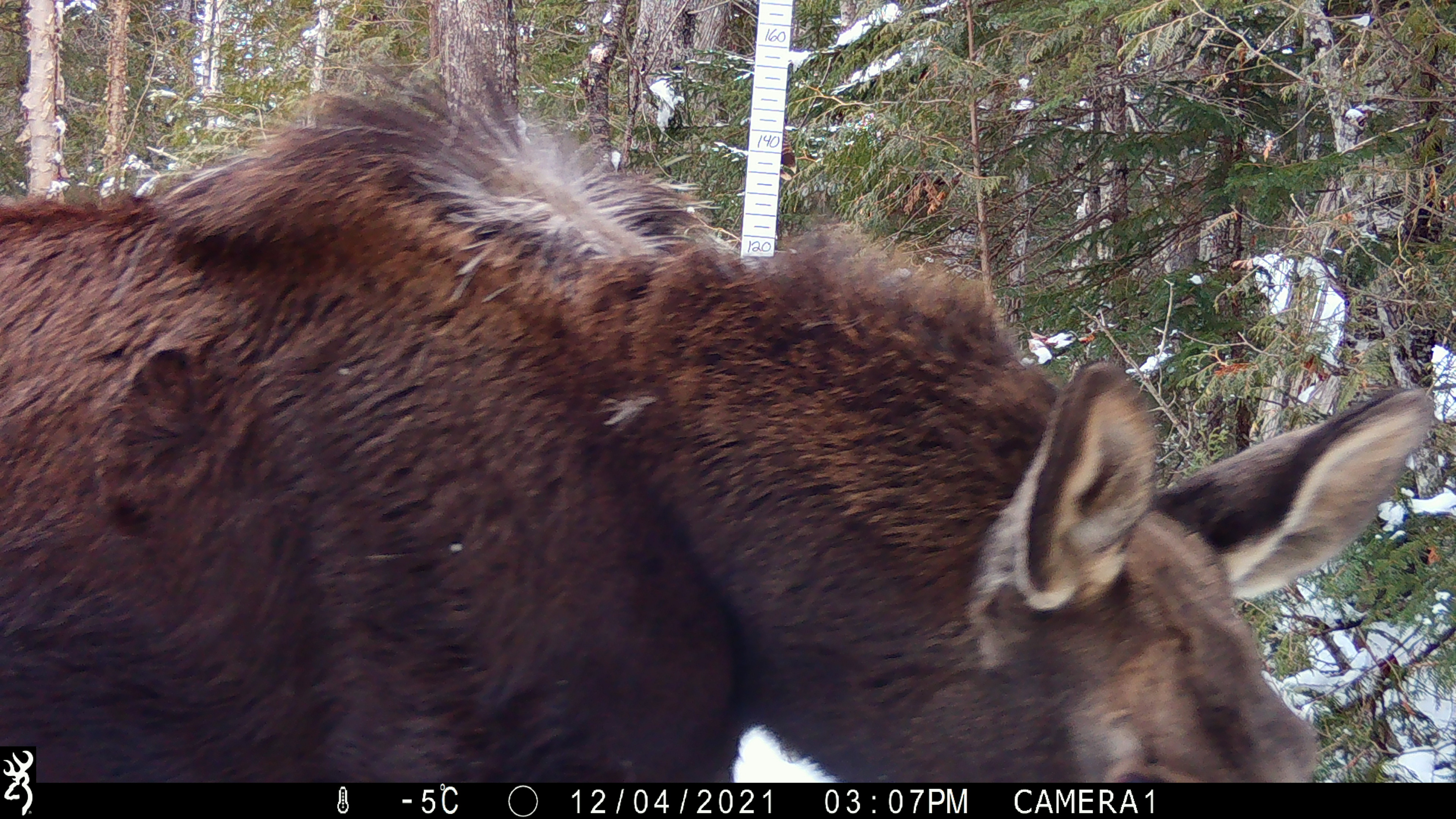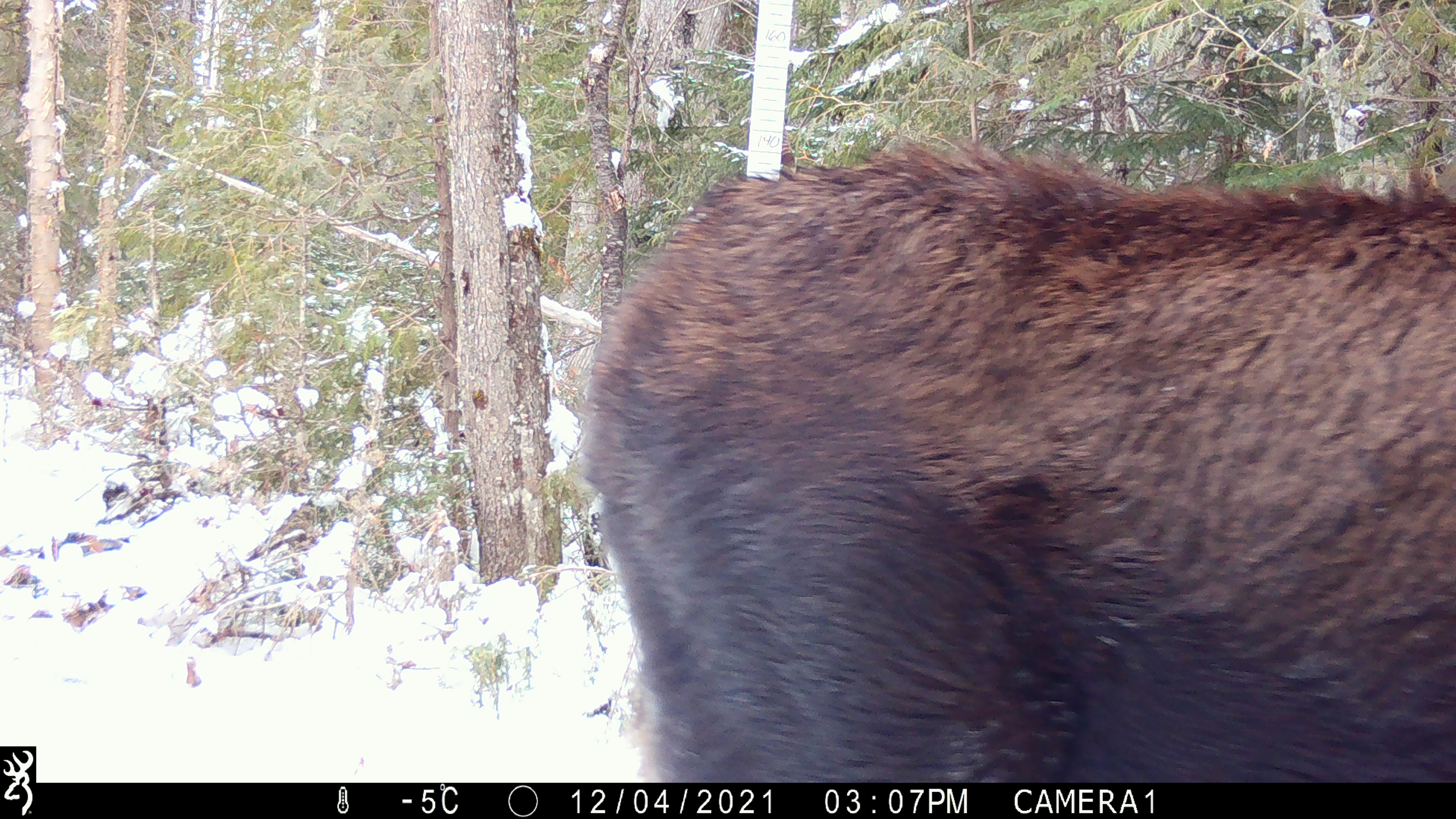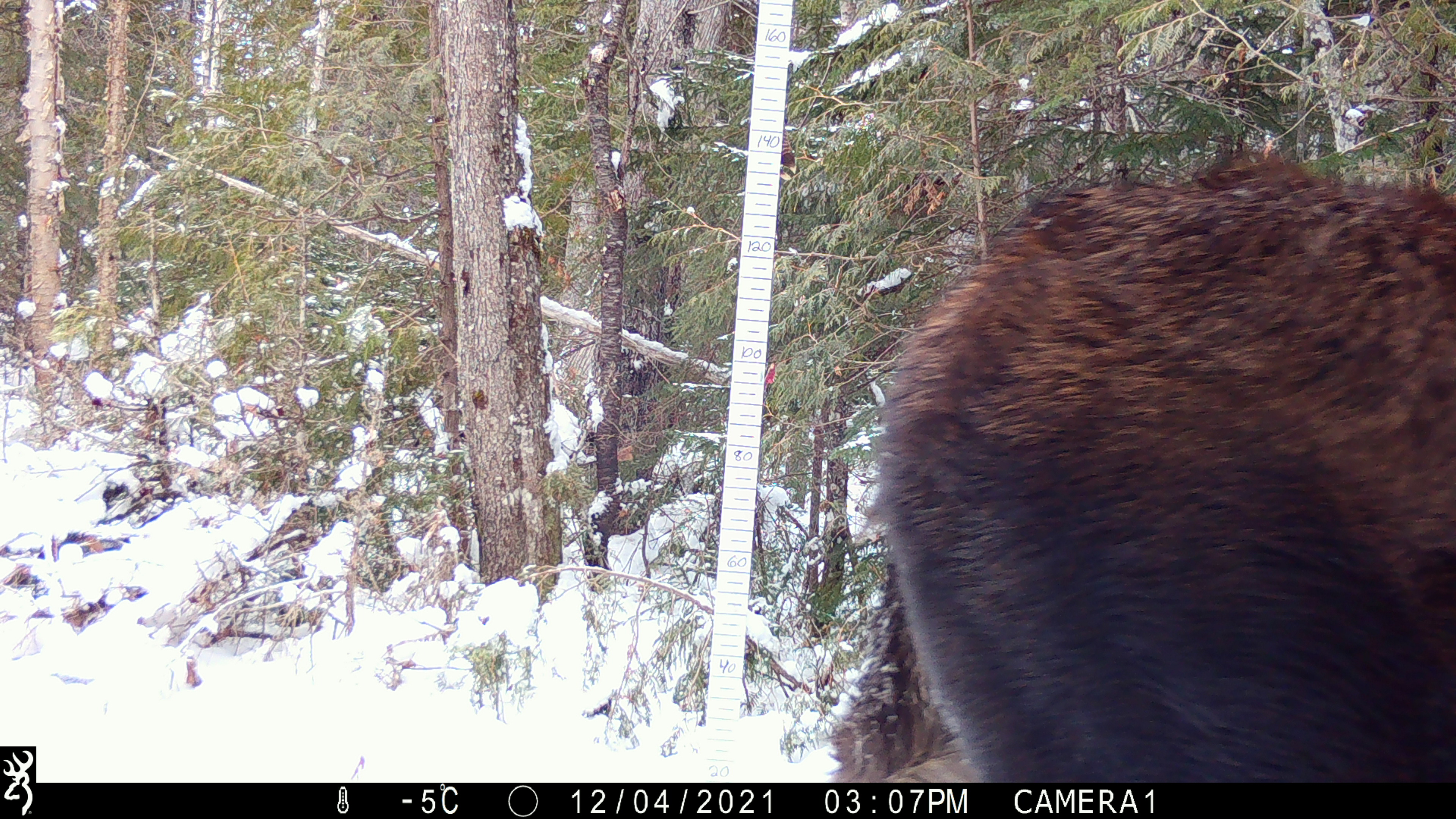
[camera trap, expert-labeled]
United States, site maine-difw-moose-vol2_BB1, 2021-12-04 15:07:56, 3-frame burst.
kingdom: Animalia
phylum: Chordata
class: Mammalia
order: Artiodactyla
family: Cervidae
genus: Alces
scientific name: Alces alces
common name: moose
Moose (Alces alces).